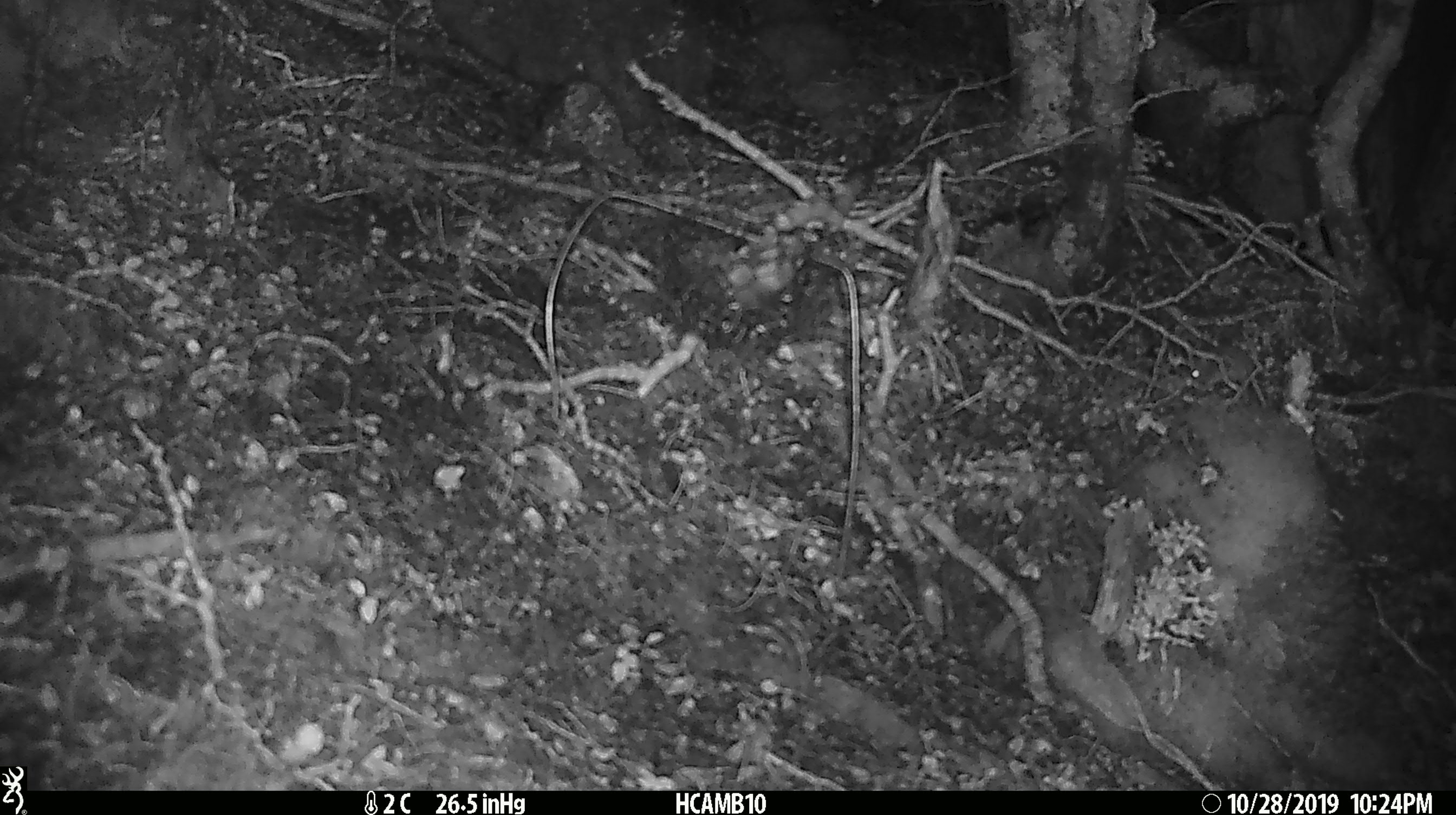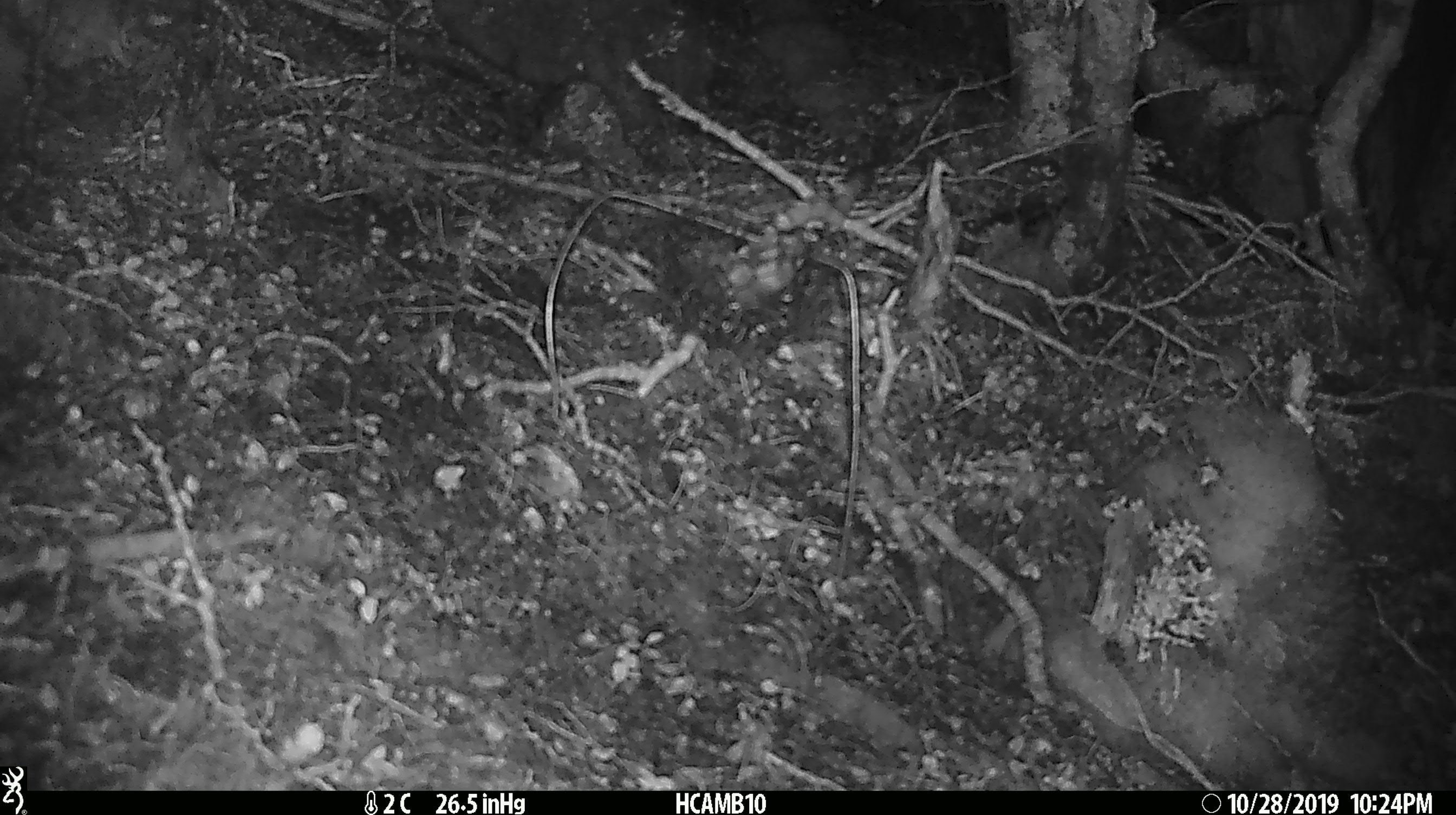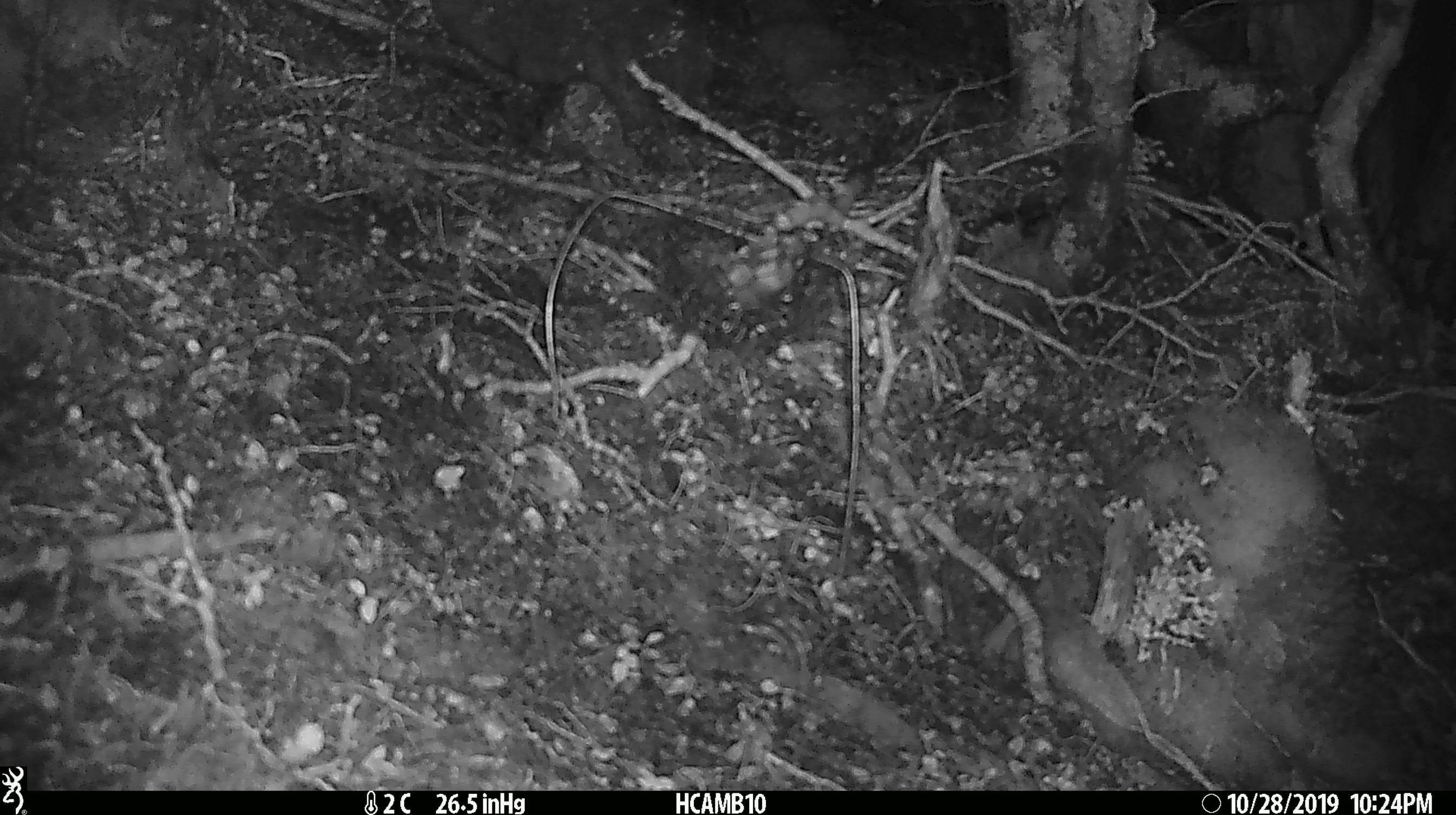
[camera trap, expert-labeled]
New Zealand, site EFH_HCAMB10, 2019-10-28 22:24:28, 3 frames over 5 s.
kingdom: Animalia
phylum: Chordata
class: Mammalia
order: Rodentia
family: Muridae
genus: Mus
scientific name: Mus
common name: mouse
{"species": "mouse (Mus)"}